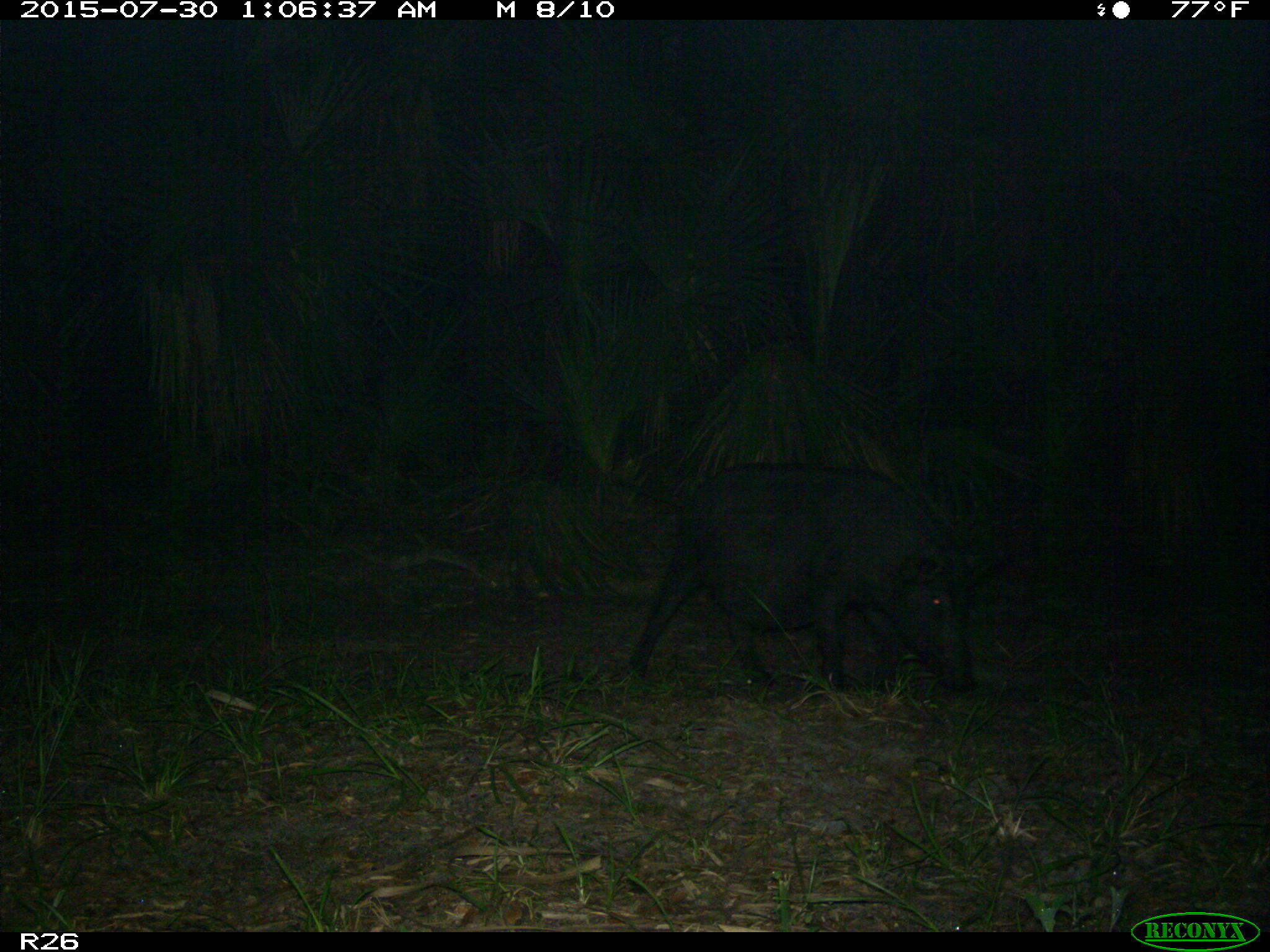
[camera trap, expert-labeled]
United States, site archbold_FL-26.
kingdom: Animalia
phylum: Chordata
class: Mammalia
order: Artiodactyla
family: Suidae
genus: Sus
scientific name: Sus scrofa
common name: wild boar